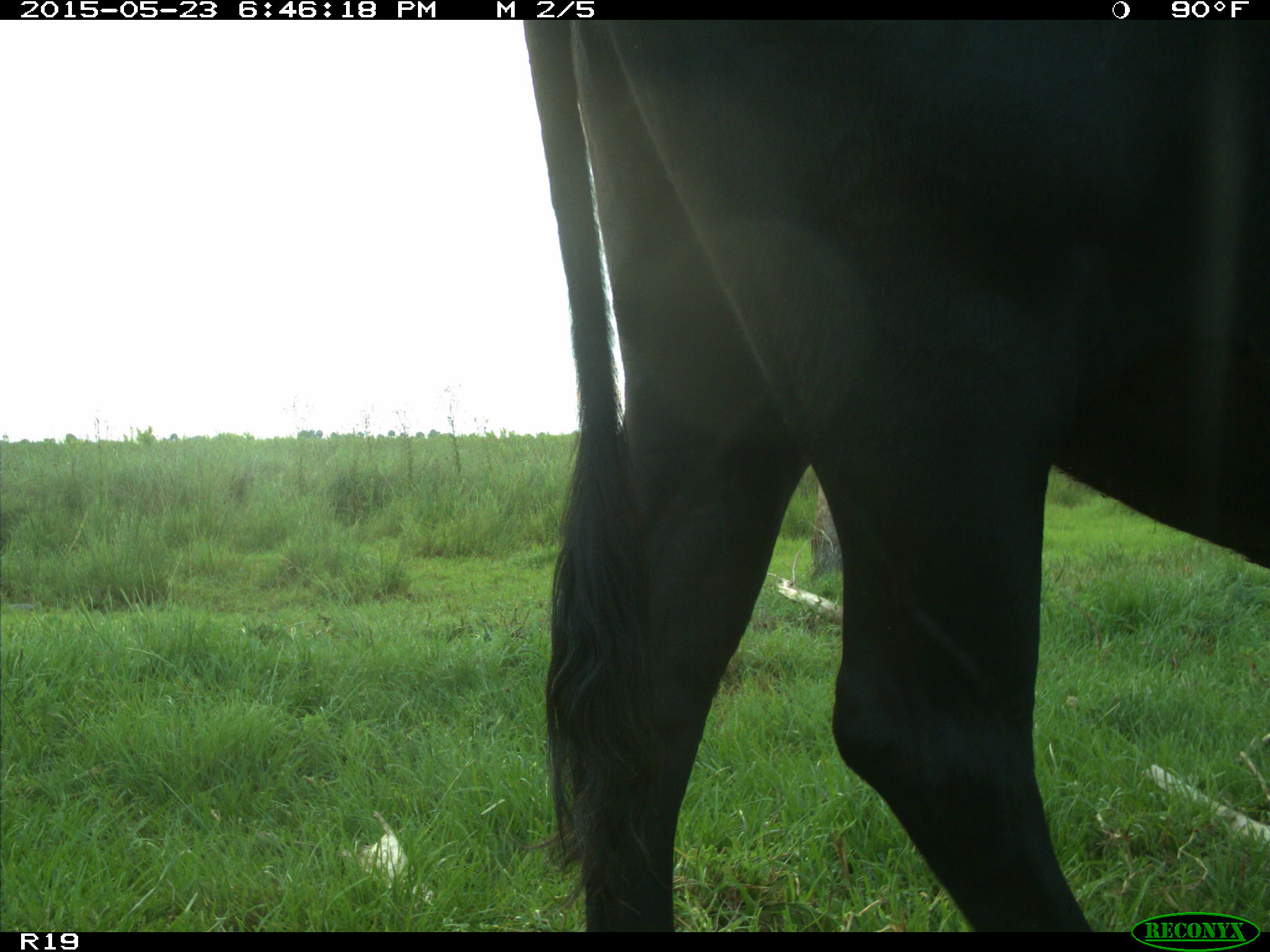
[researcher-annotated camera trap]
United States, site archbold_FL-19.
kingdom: Animalia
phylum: Chordata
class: Mammalia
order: Artiodactyla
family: Bovidae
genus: Bos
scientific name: Bos taurus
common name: domestic cow